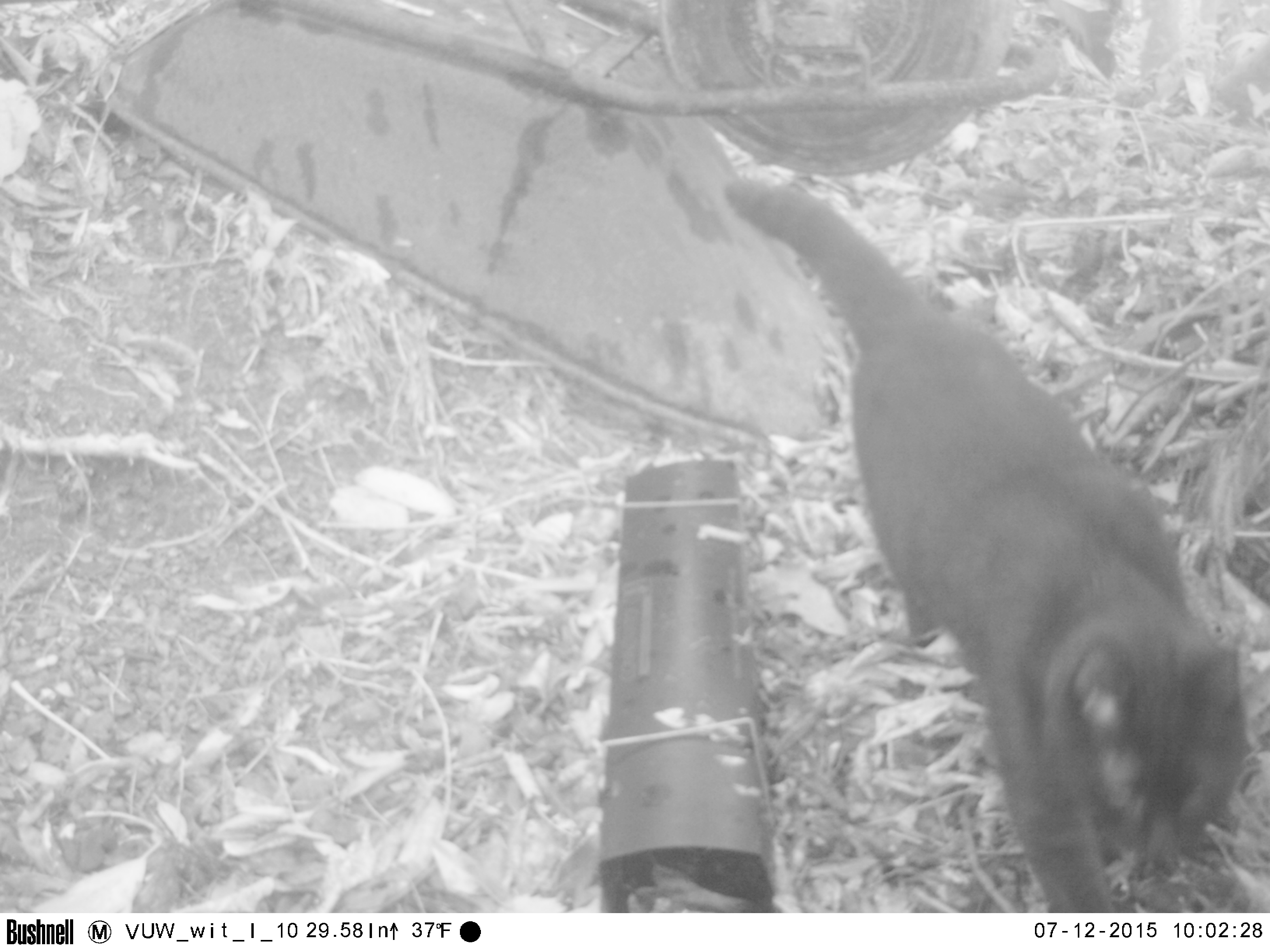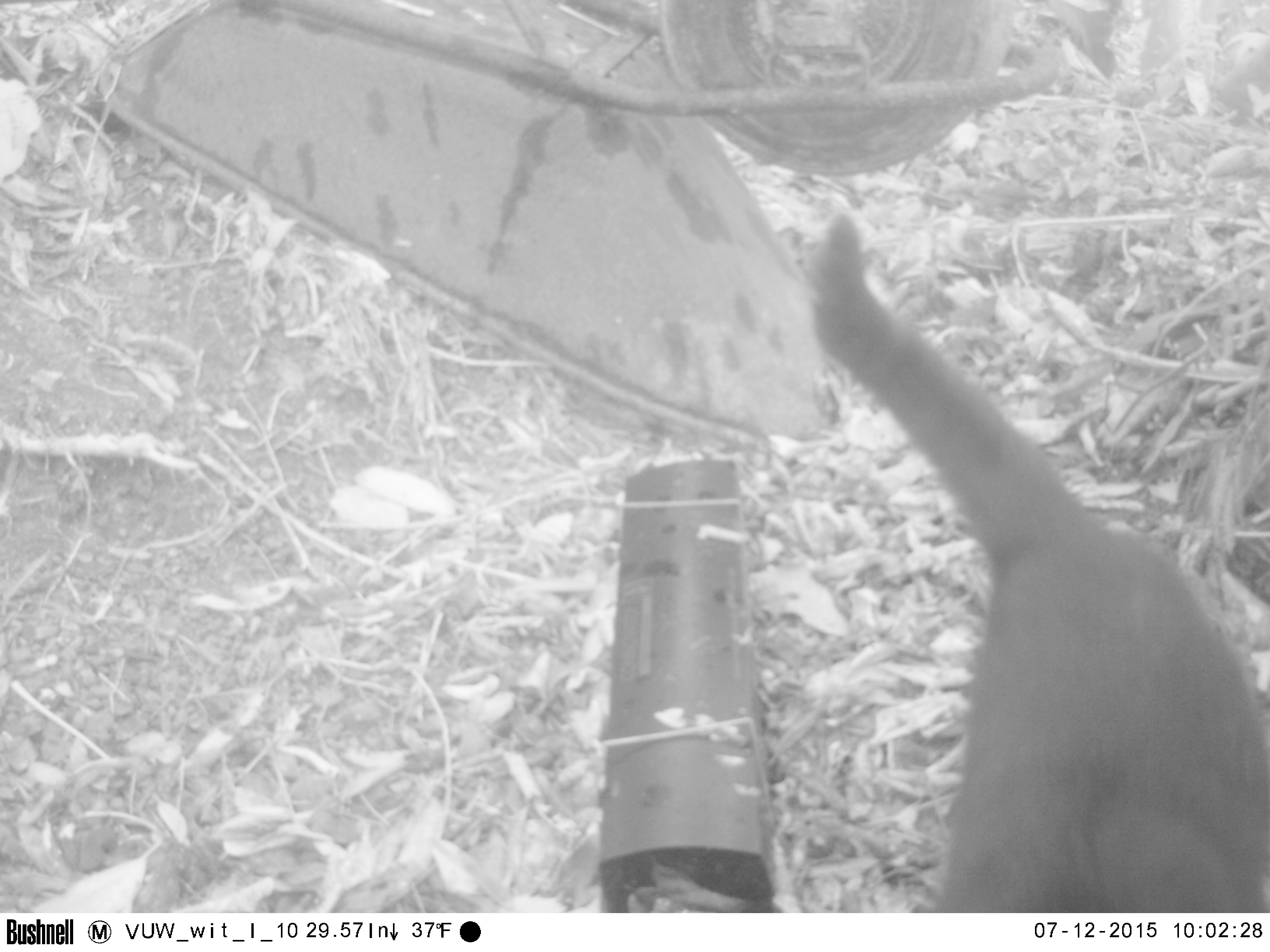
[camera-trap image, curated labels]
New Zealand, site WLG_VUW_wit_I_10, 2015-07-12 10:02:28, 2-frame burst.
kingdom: Animalia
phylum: Chordata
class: Mammalia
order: Carnivora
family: Felidae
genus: Felis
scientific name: Felis catus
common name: domestic cat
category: cat